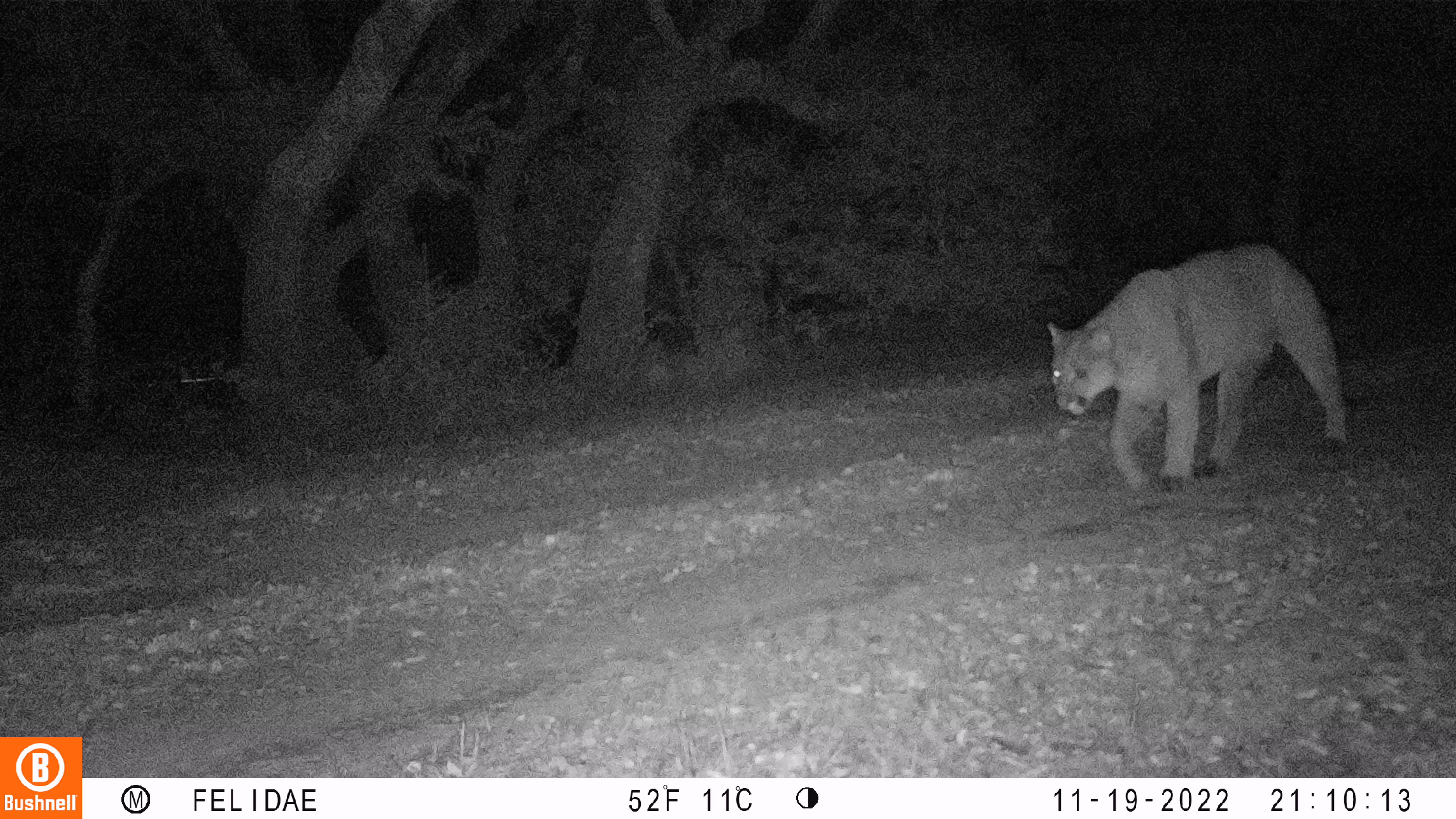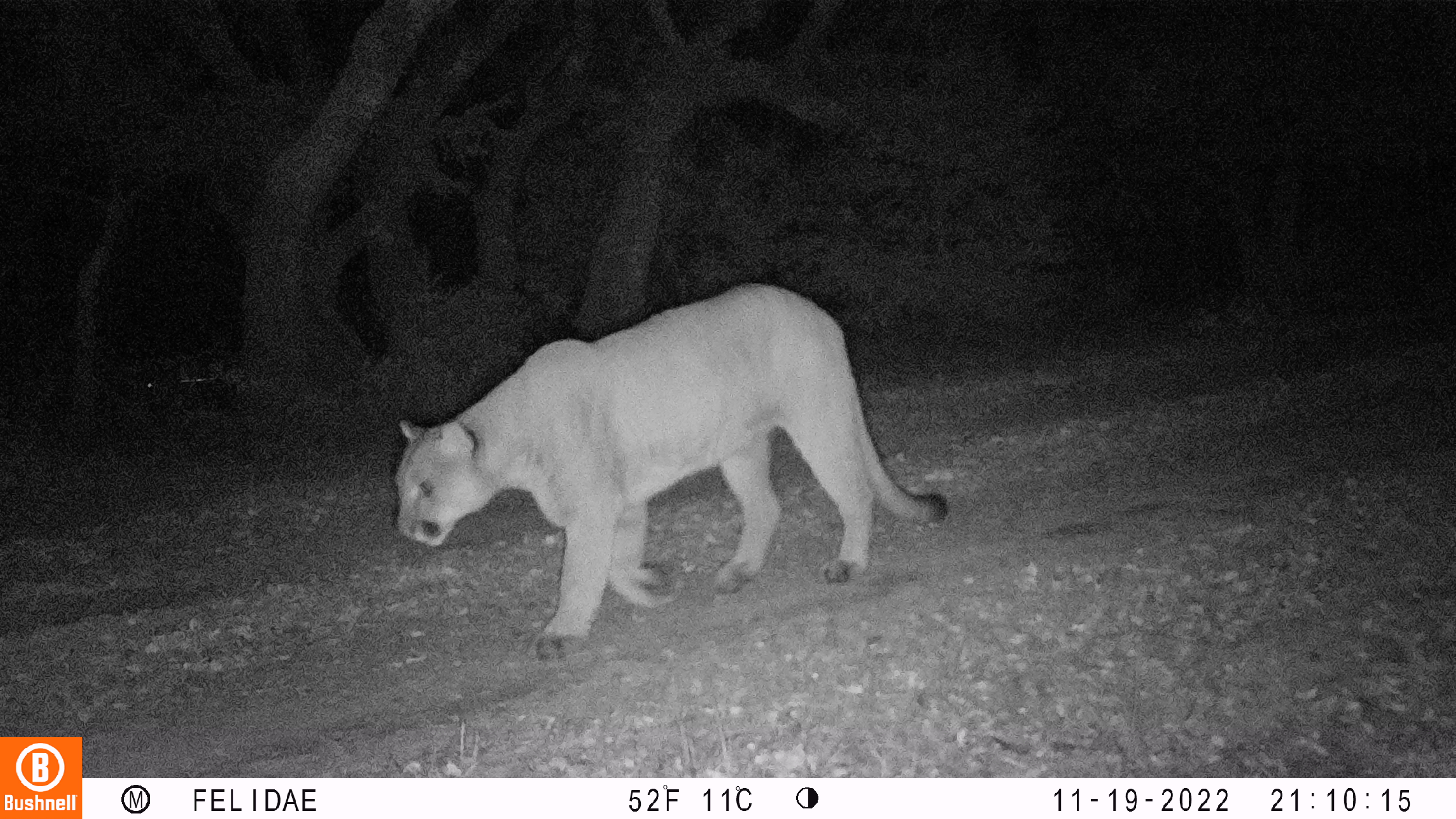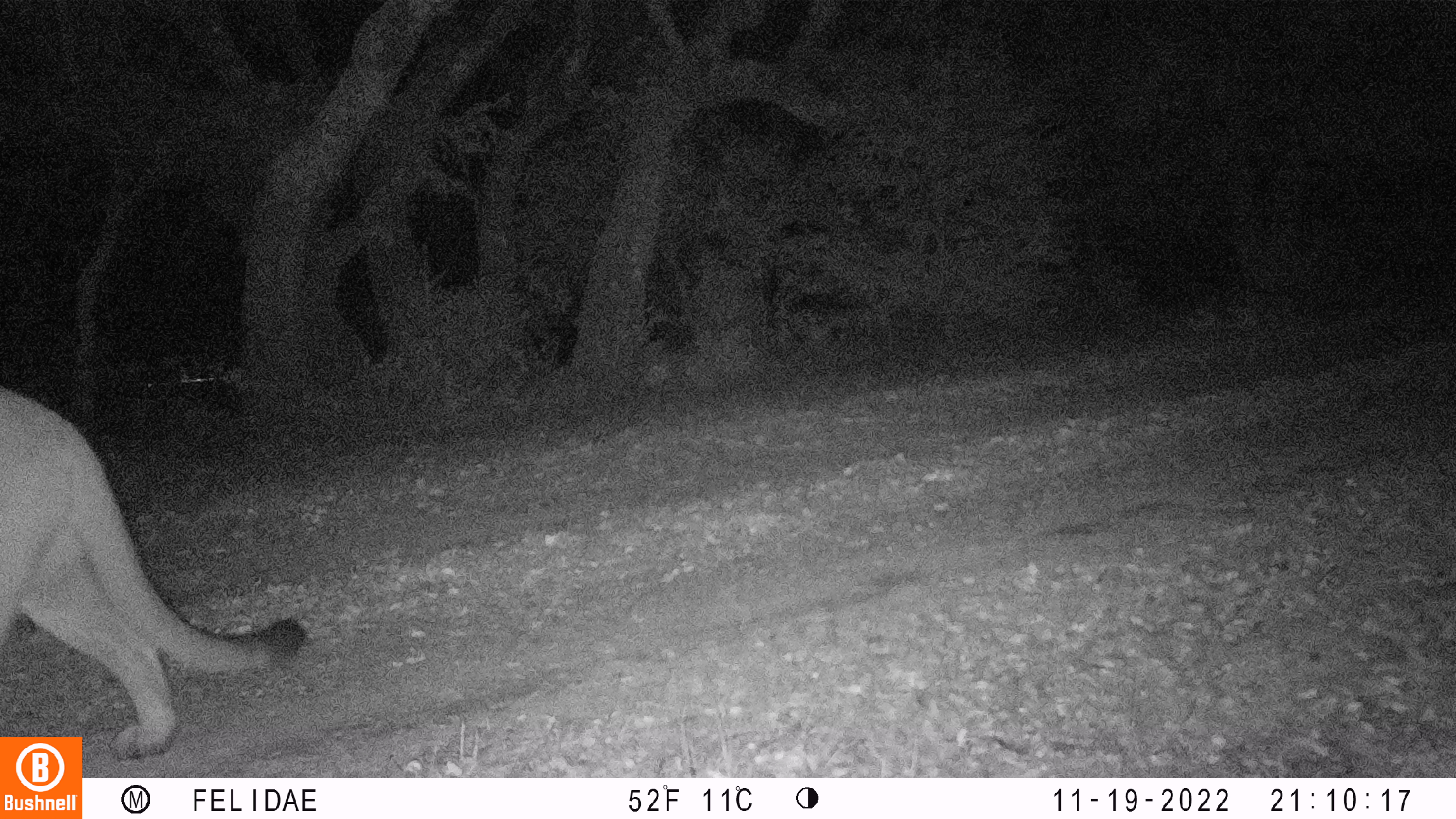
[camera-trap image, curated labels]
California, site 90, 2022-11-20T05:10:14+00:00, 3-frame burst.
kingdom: Animalia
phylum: Chordata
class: Mammalia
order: Carnivora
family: Felidae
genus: Puma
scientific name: Puma concolor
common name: puma